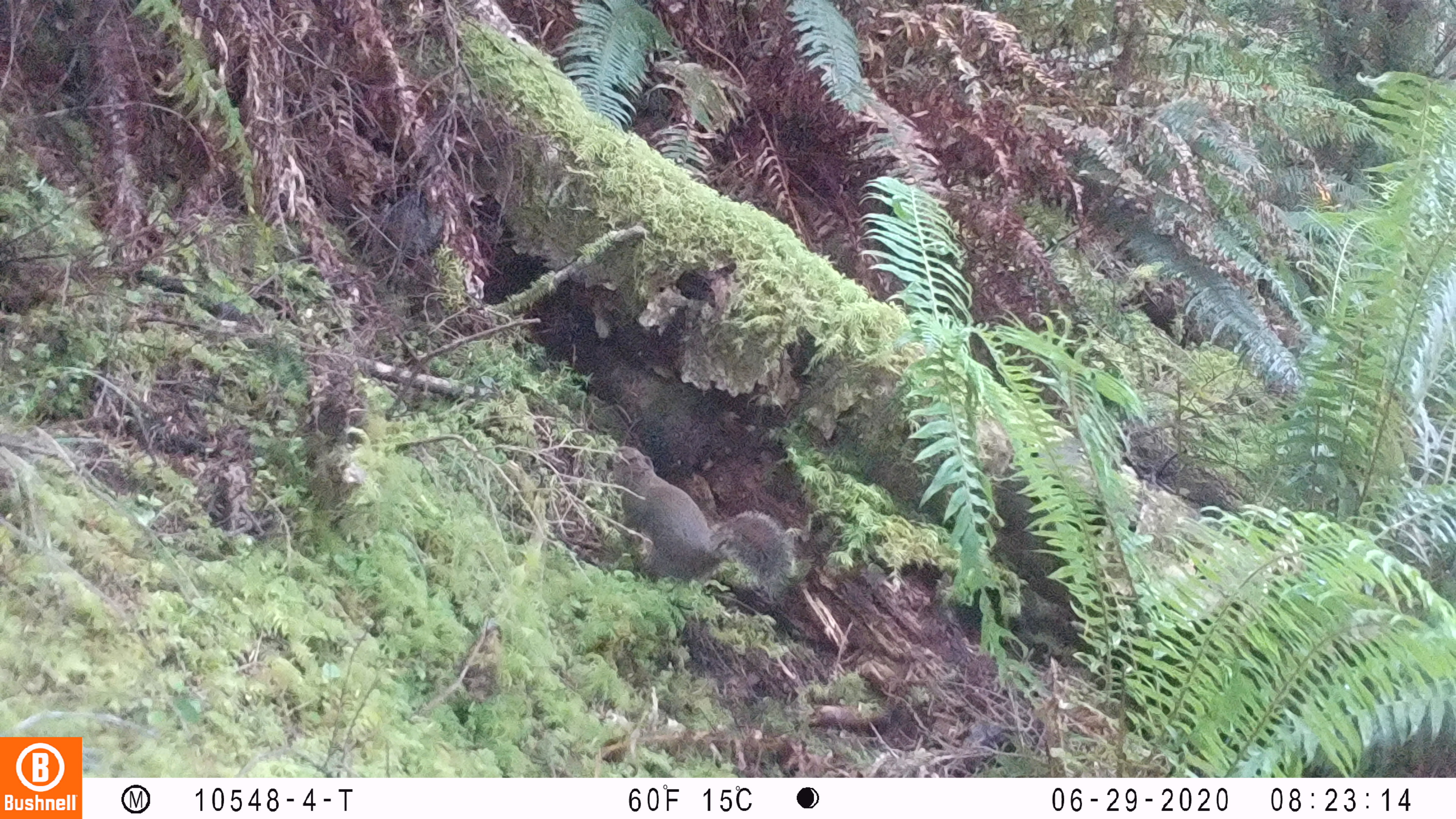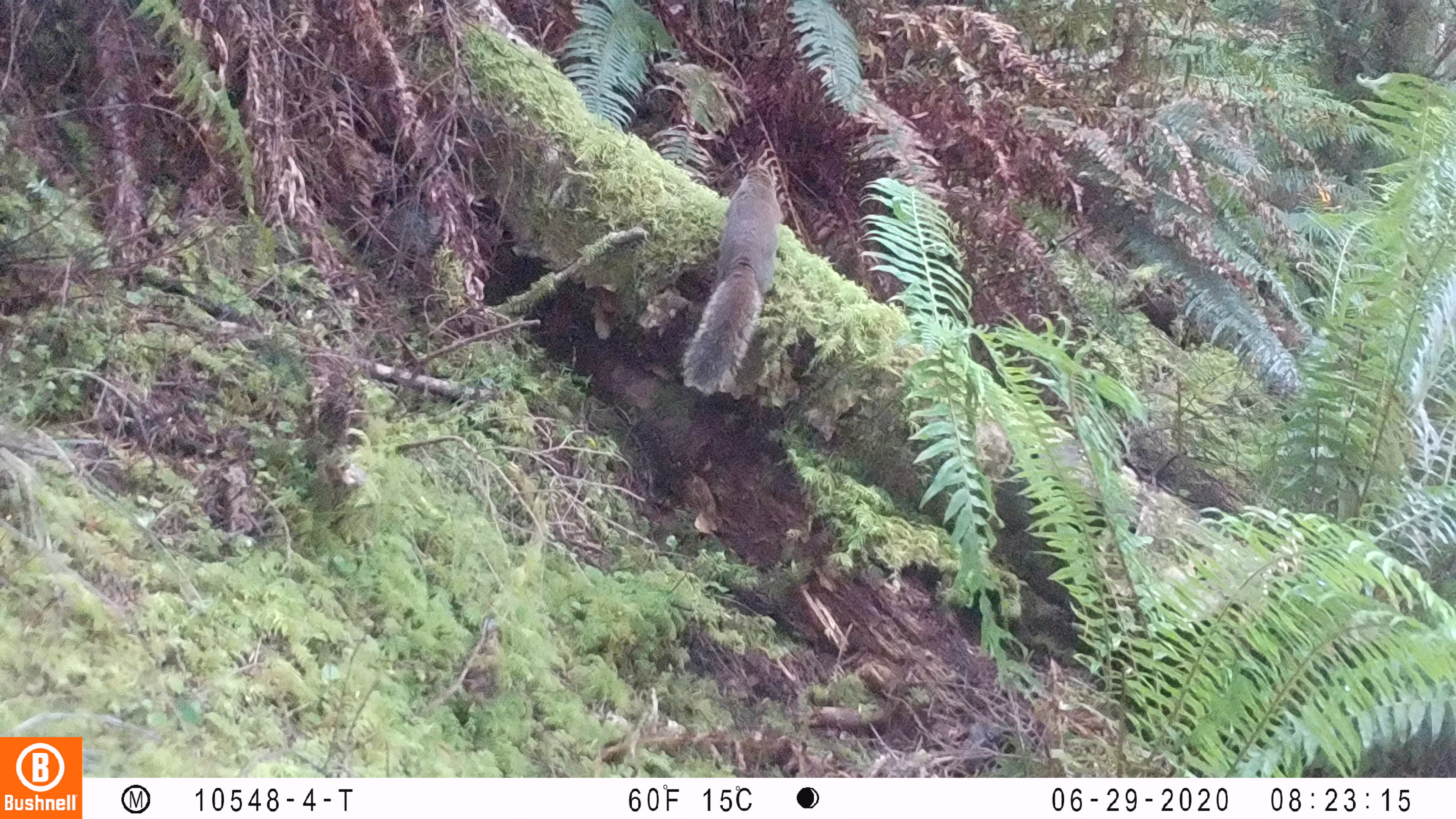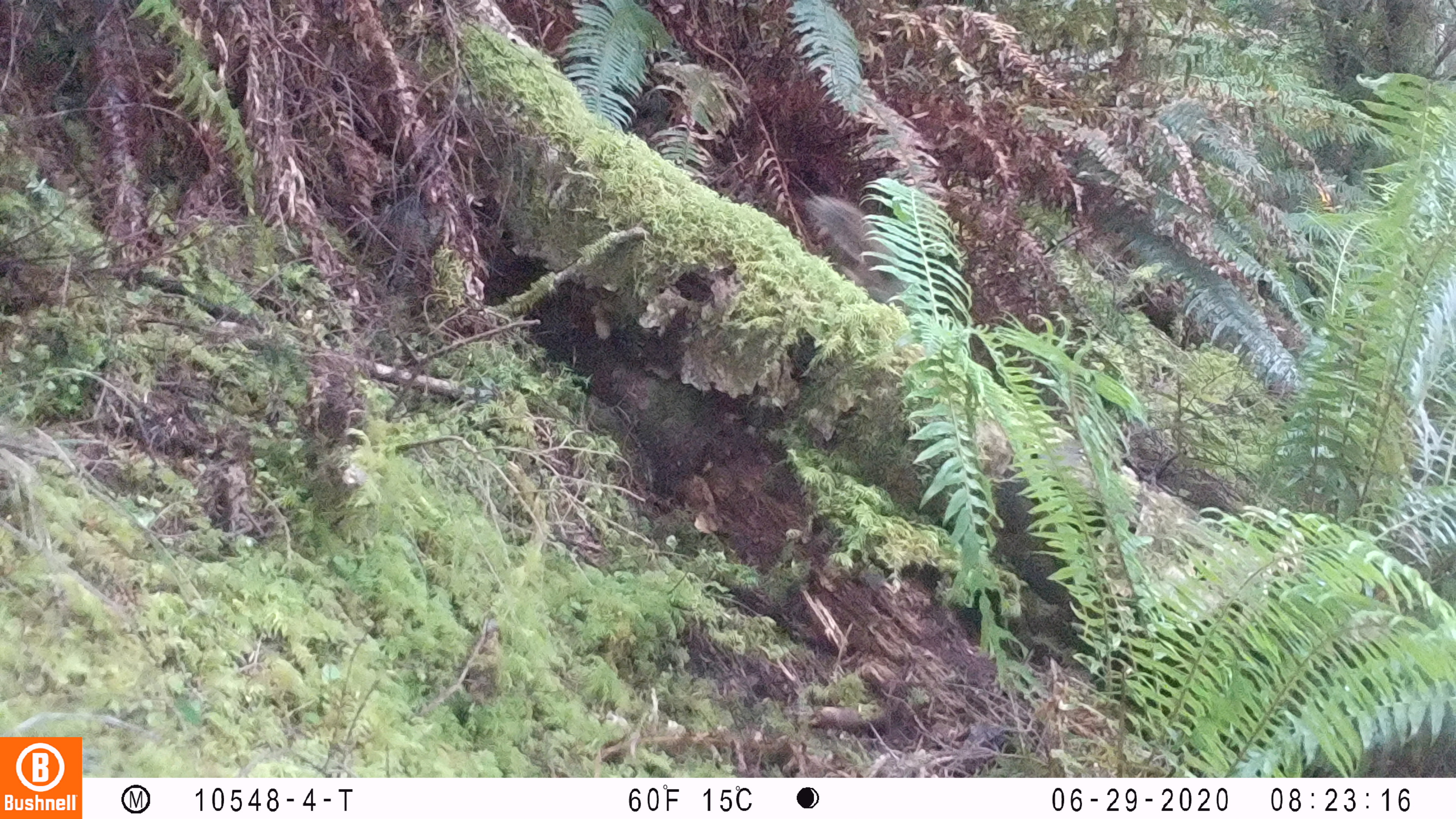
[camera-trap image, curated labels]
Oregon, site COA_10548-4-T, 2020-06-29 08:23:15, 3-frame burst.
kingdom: Animalia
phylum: Chordata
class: Mammalia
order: Rodentia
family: Sciuridae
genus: Tamiasciurus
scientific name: Tamiasciurus douglasii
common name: douglas squirrel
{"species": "douglas squirrel (Tamiasciurus douglasii)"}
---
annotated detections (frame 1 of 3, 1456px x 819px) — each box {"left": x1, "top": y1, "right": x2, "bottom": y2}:
douglas squirrel: {"left": 609, "top": 443, "right": 798, "bottom": 601}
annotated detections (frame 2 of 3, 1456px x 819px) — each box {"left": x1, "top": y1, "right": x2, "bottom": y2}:
douglas squirrel: {"left": 675, "top": 164, "right": 785, "bottom": 393}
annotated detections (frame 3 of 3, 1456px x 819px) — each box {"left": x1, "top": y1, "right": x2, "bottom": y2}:
douglas squirrel: {"left": 811, "top": 191, "right": 914, "bottom": 299}